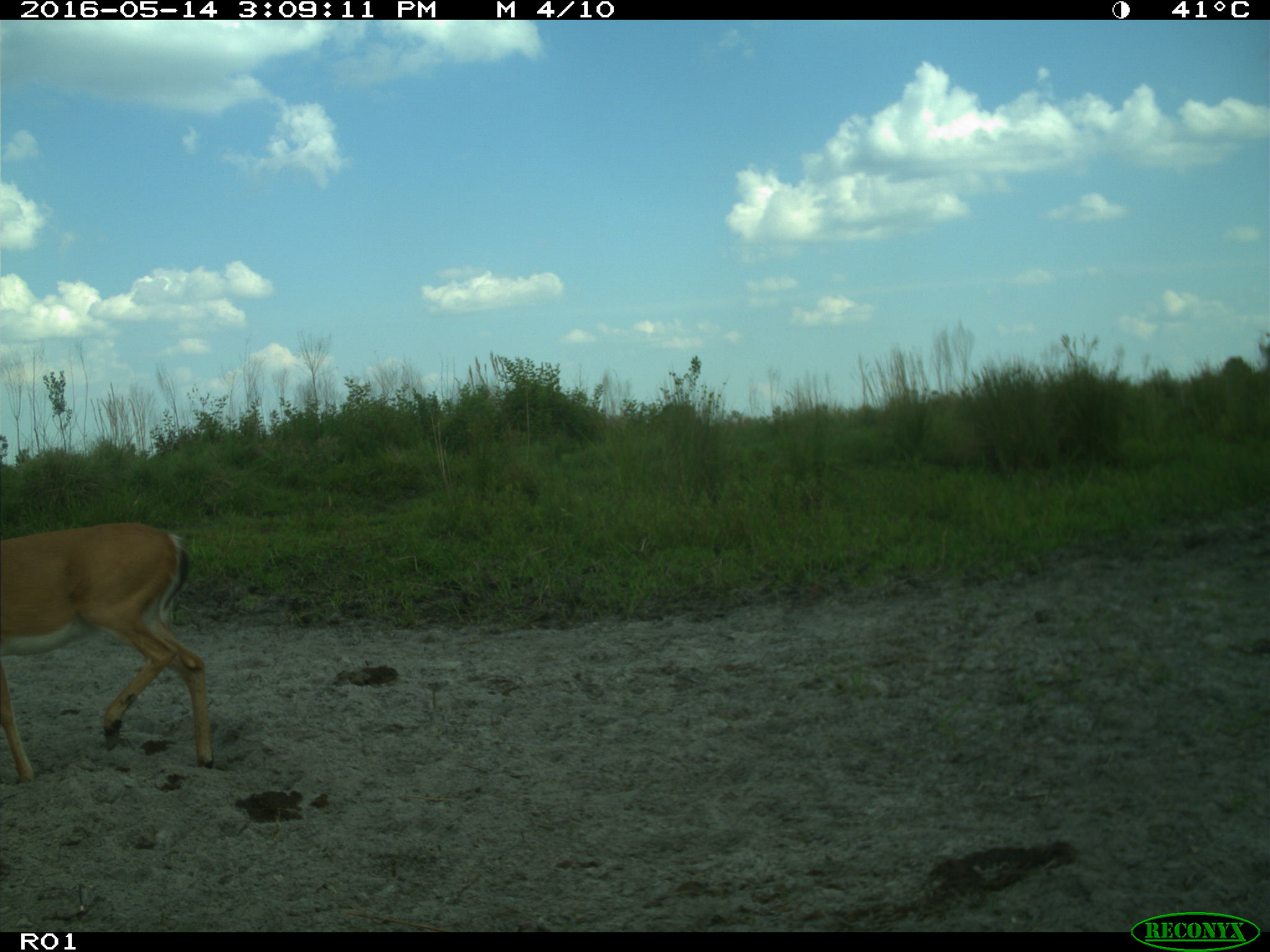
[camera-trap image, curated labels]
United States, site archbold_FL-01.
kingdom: Animalia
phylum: Chordata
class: Mammalia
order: Artiodactyla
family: Cervidae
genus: Odocoileus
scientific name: Odocoileus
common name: deer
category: unidentified deer